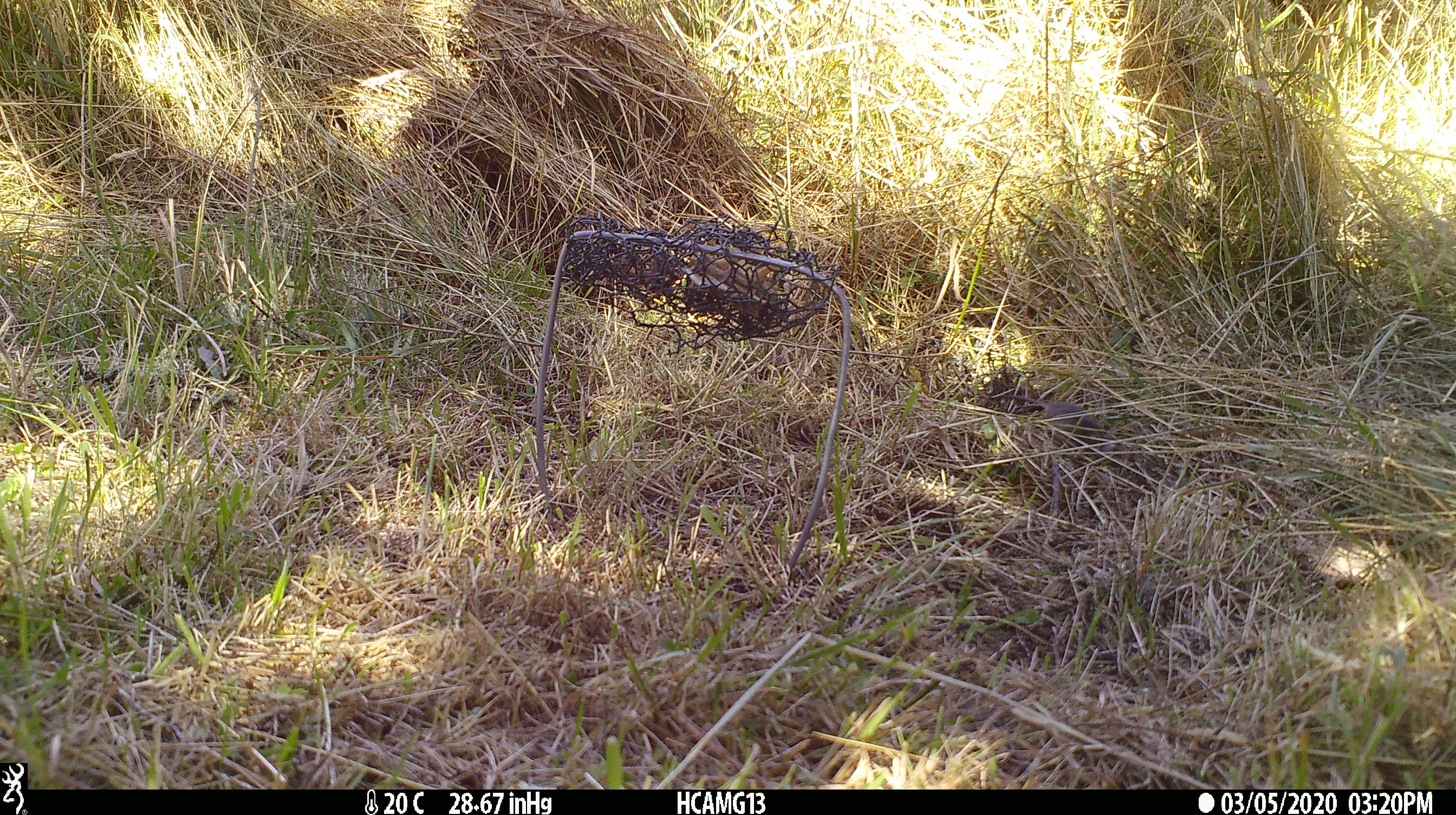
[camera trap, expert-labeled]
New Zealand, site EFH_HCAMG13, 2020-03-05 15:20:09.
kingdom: Animalia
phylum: Chordata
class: Mammalia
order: Rodentia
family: Muridae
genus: Mus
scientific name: Mus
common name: mouse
Mouse (Mus).